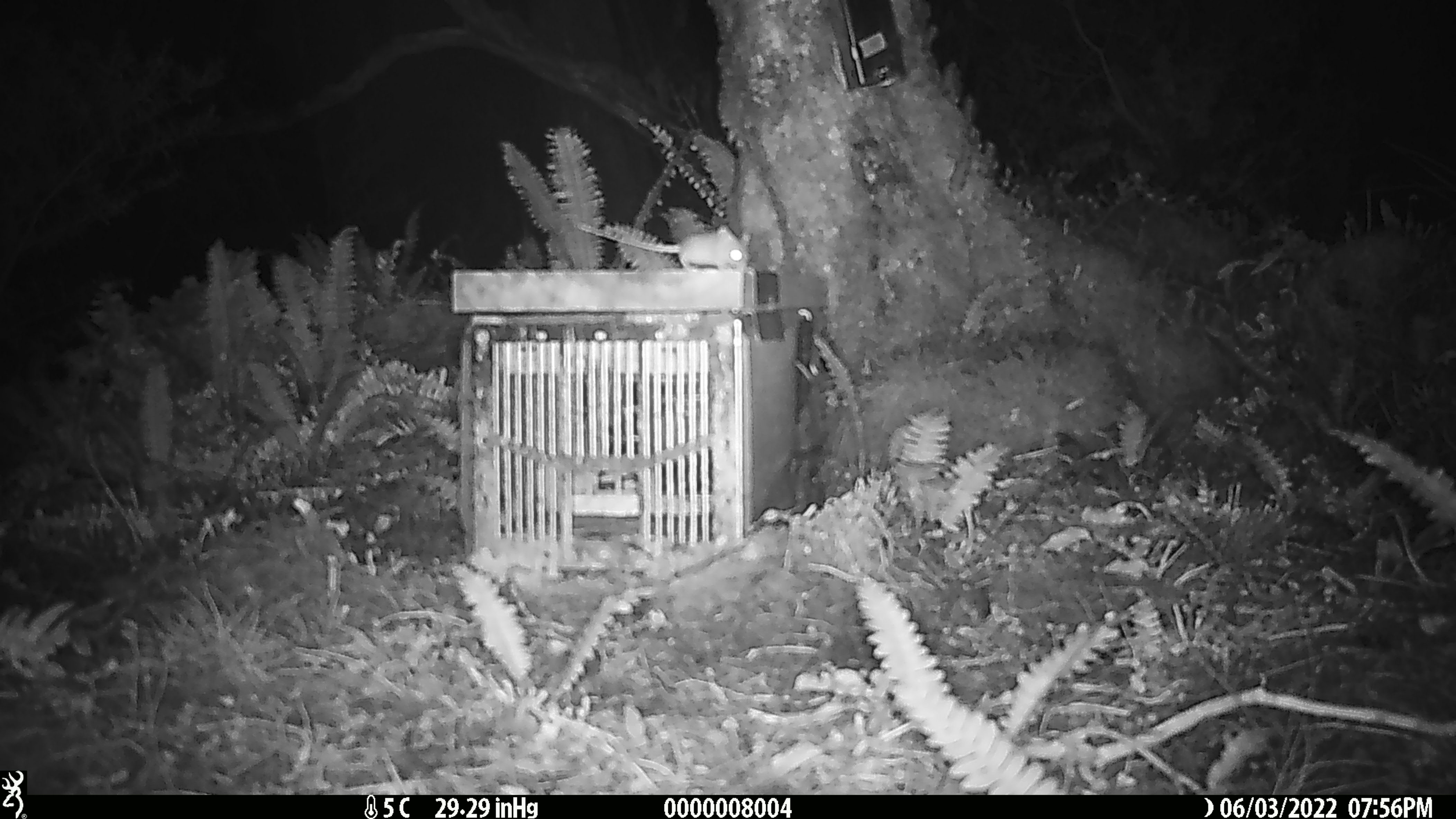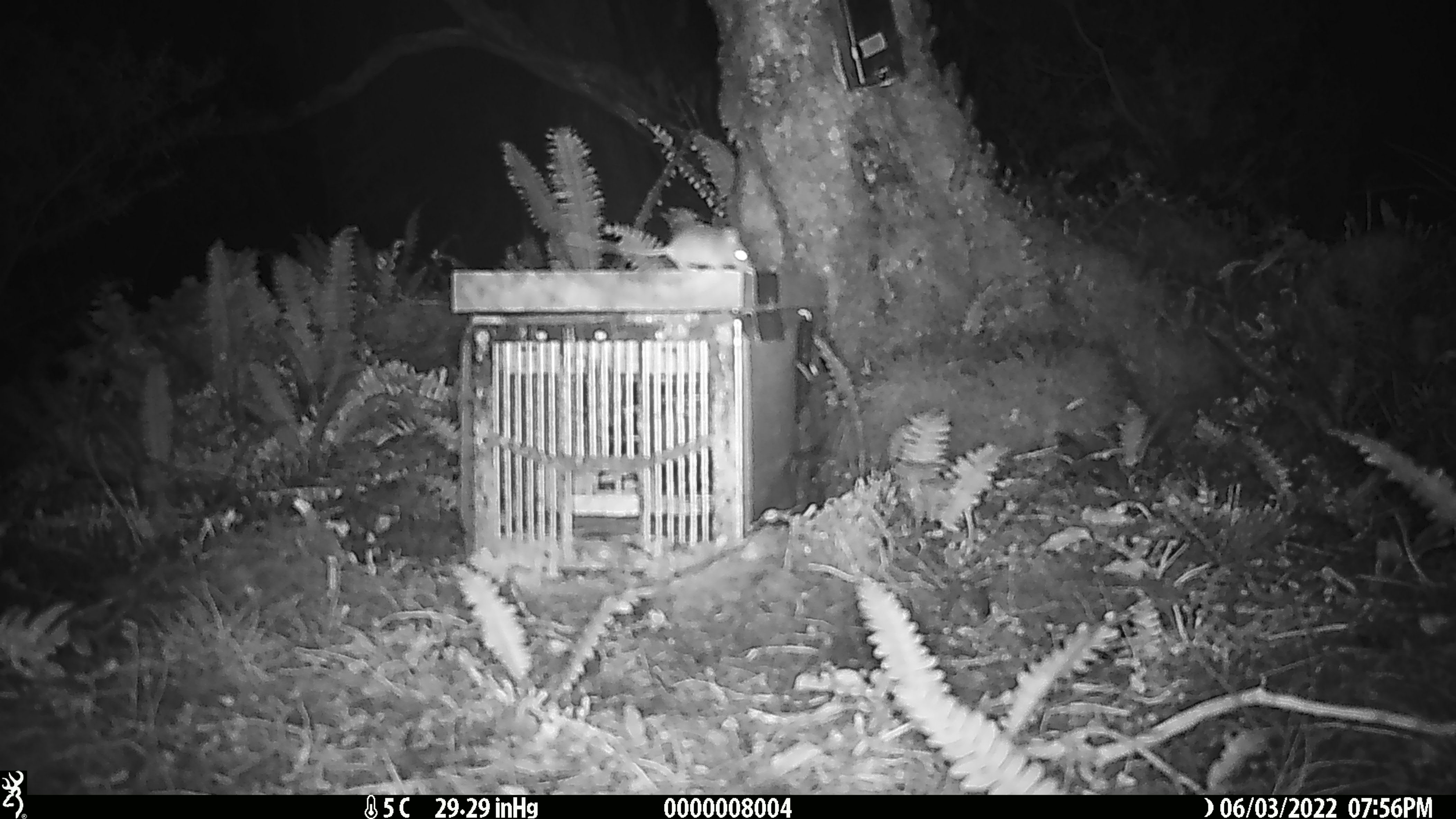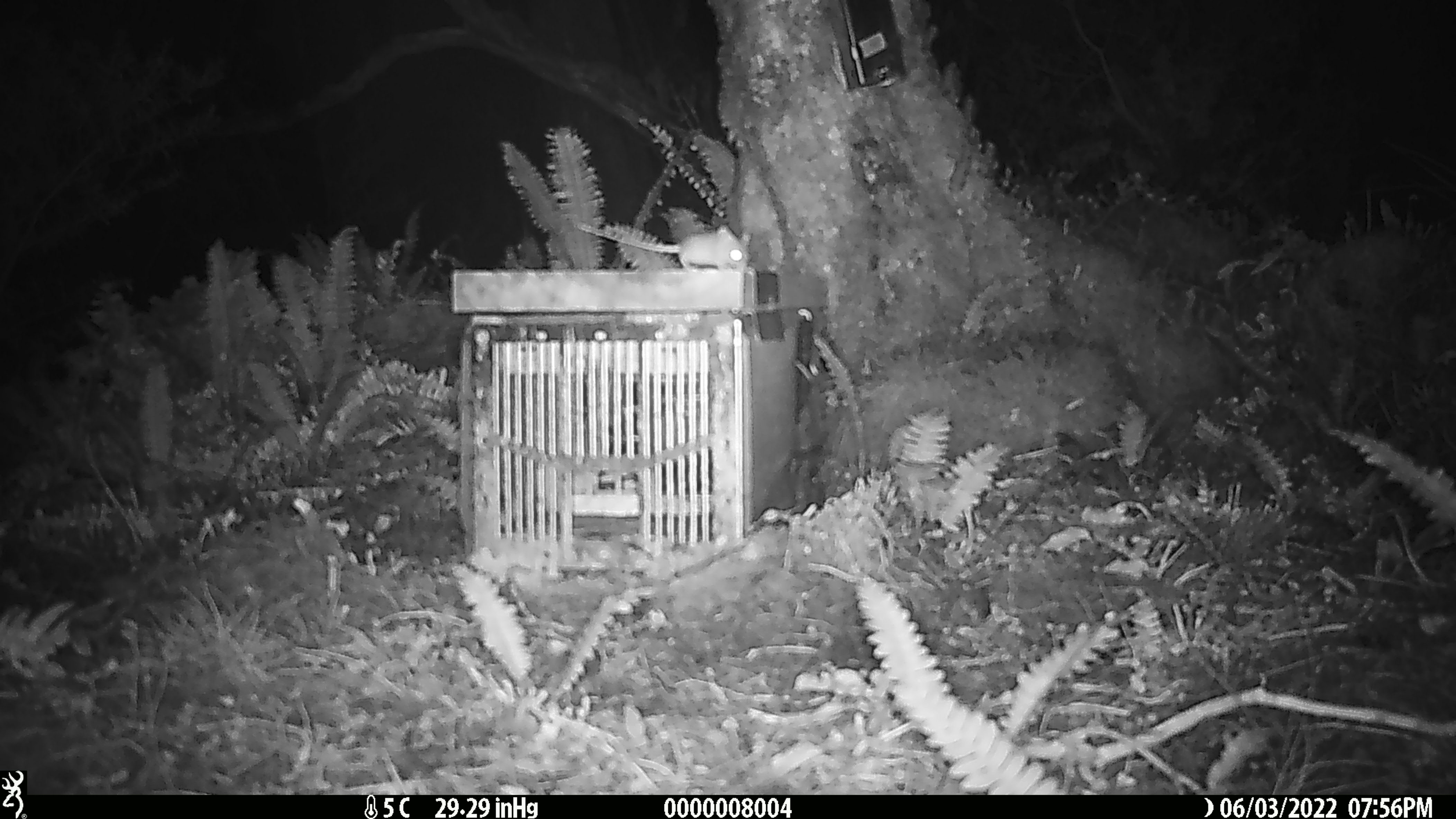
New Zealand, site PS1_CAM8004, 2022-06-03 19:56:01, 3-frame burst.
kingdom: Animalia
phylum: Chordata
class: Mammalia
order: Rodentia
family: Muridae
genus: Mus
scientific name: Mus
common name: mouse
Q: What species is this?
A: Mouse (Mus).